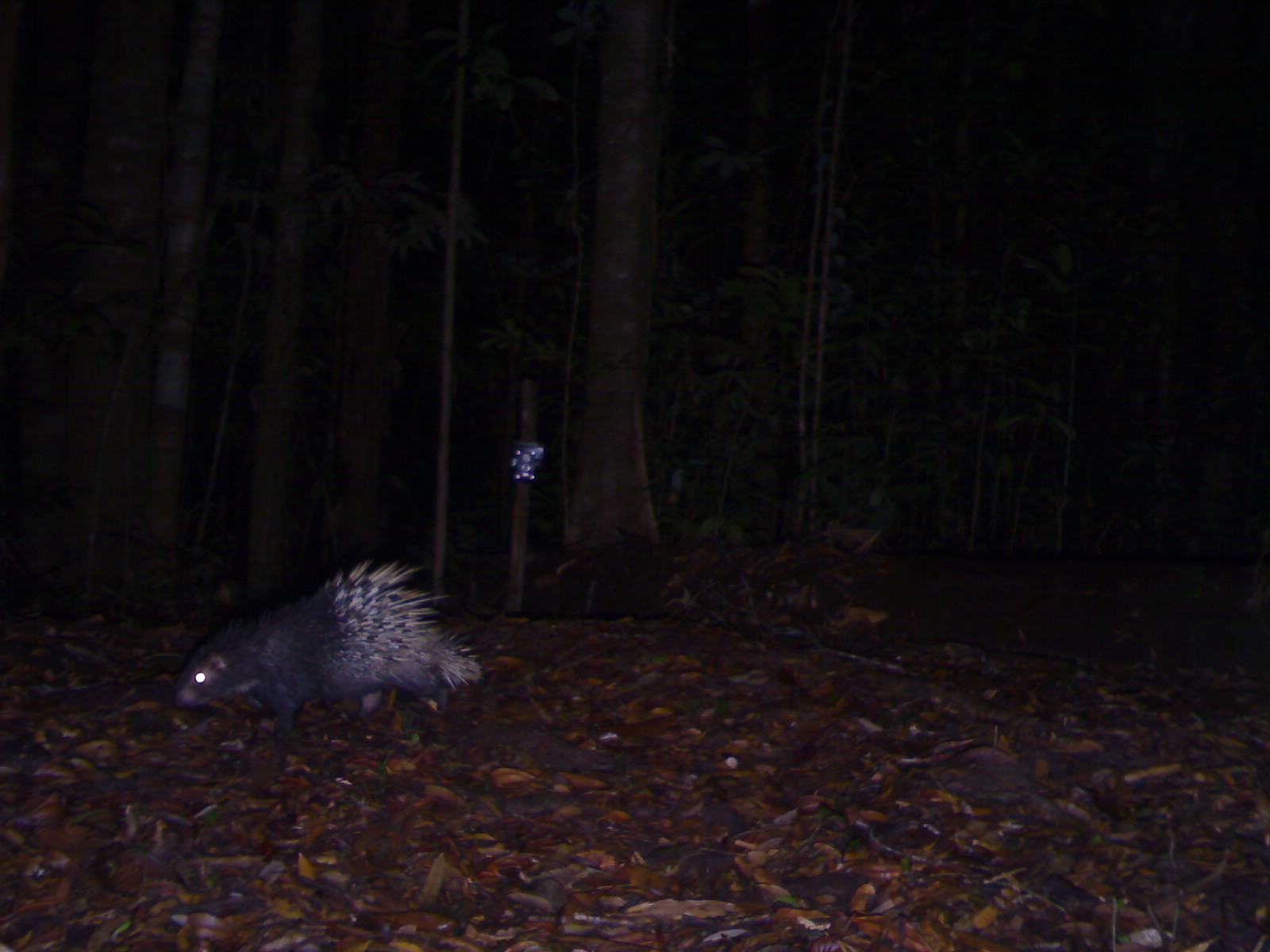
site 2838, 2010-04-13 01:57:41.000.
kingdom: Animalia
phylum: Chordata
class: Mammalia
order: Rodentia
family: Hystricidae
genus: Hystrix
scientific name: Hystrix brachyura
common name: east asian porcupine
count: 1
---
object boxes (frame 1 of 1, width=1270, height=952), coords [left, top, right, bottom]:
hystrix brachyura: [167, 557, 480, 740]